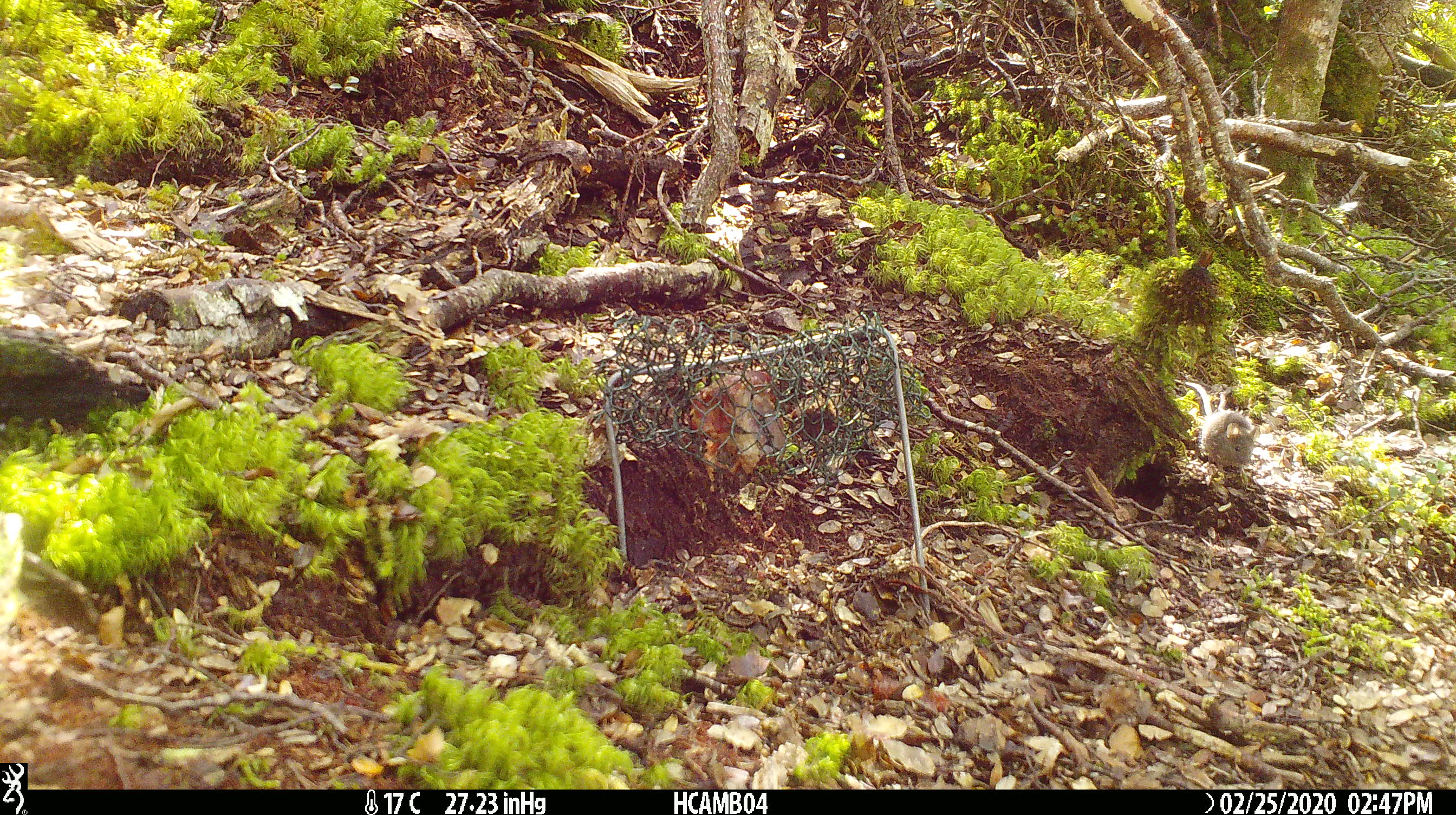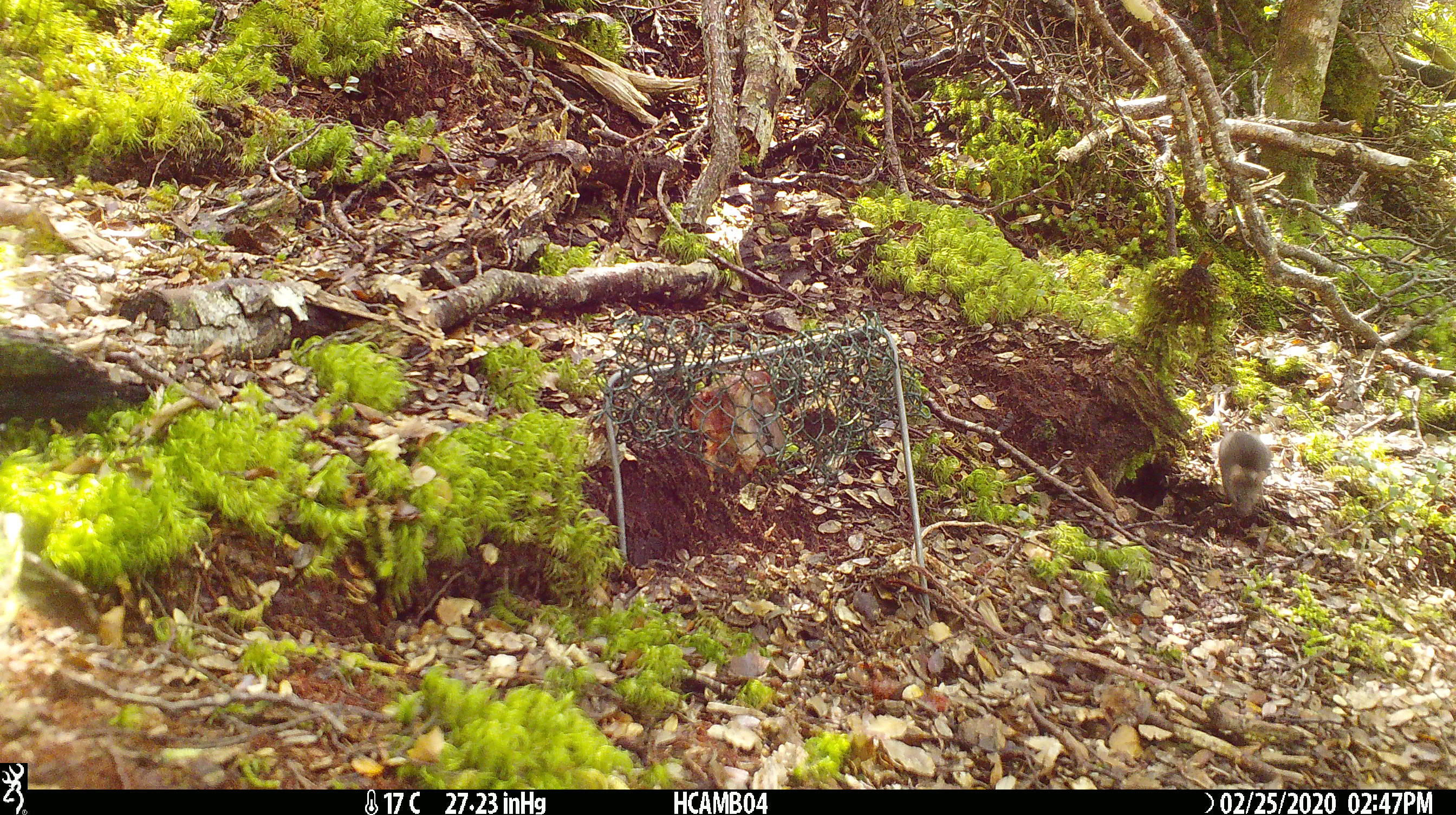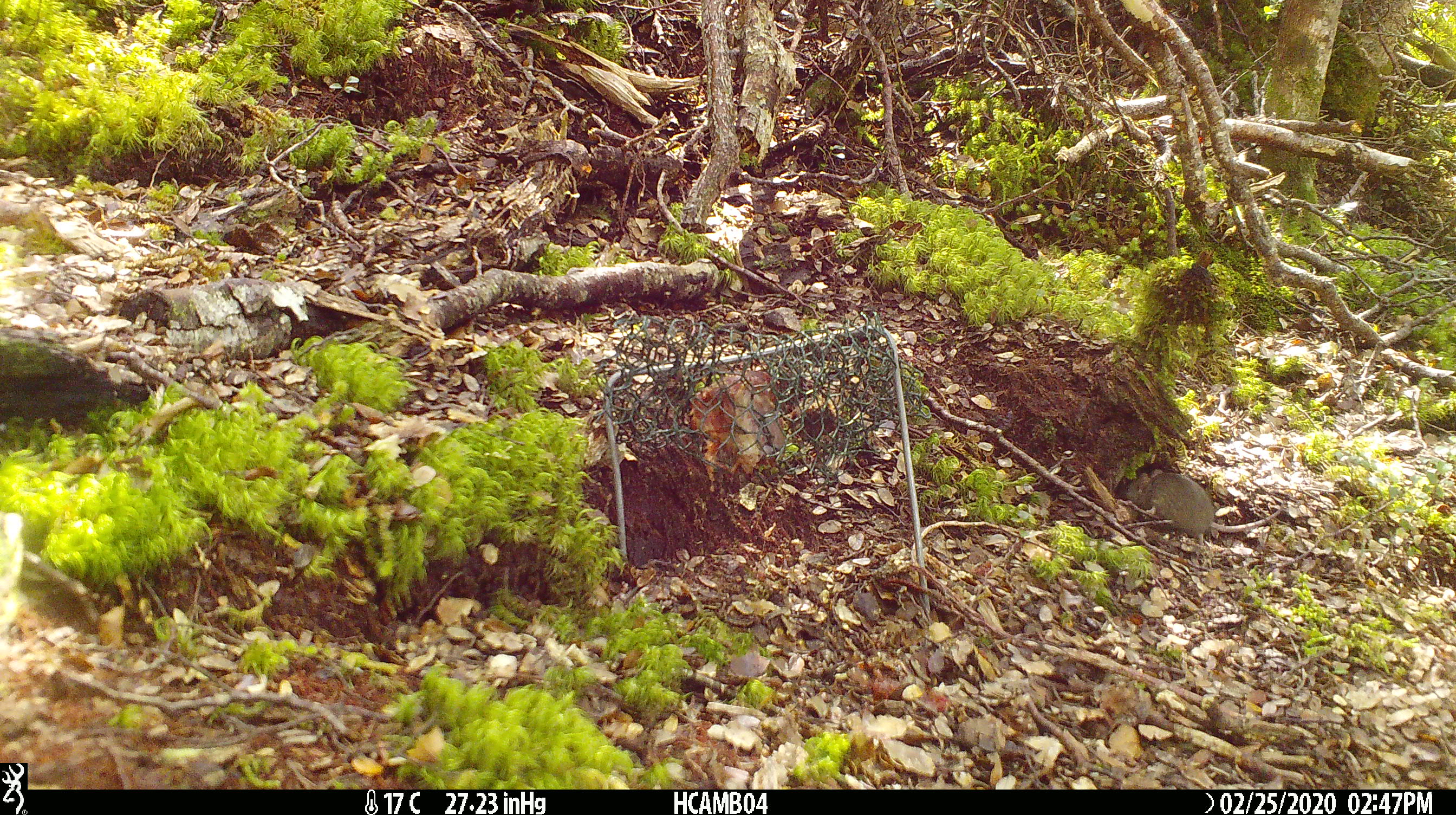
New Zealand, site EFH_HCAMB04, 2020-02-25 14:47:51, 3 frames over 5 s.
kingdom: Animalia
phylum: Chordata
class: Mammalia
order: Rodentia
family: Muridae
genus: Mus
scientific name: Mus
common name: mouse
Mouse (Mus).